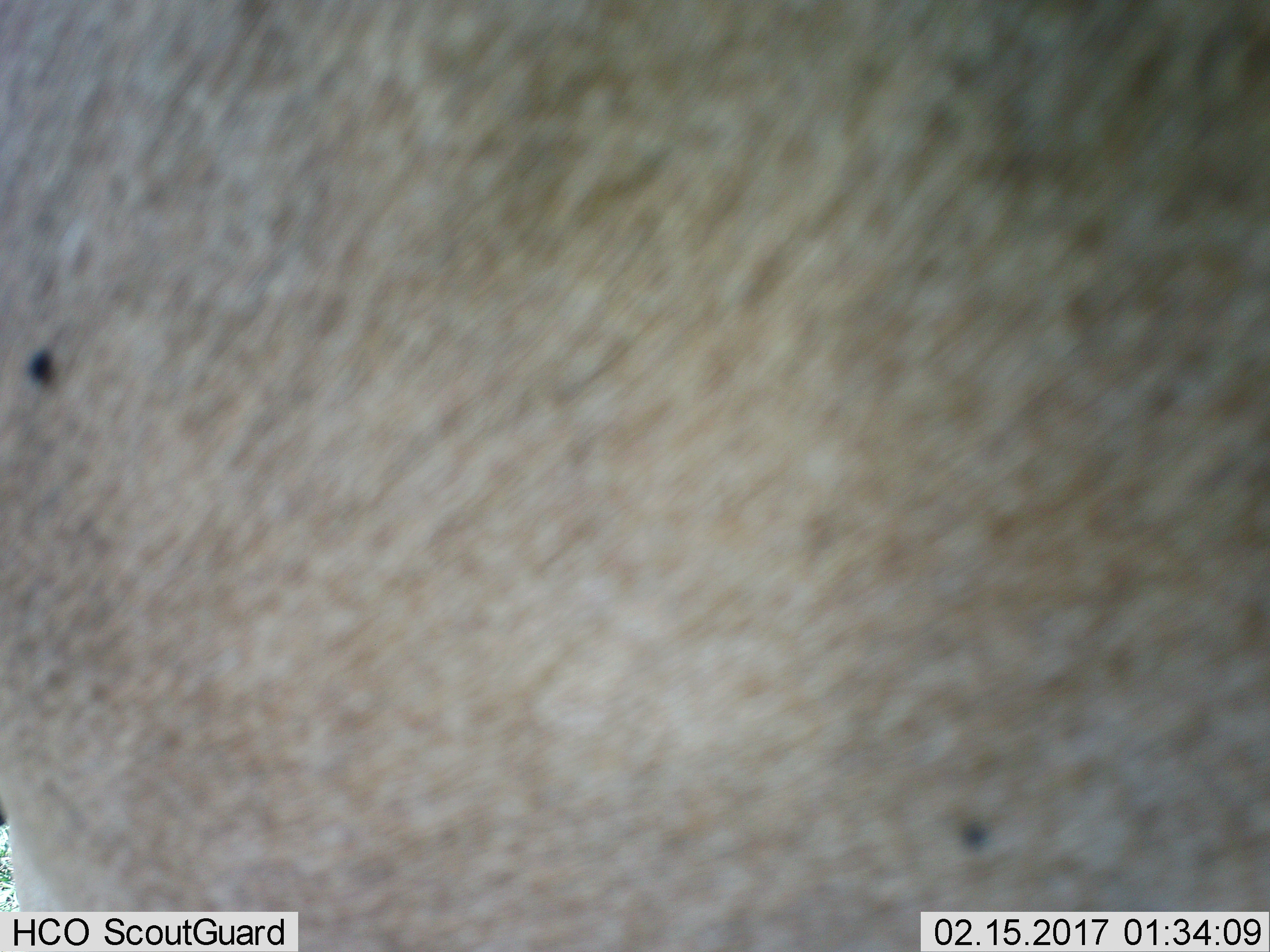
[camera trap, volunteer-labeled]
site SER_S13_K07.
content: unidentified animal